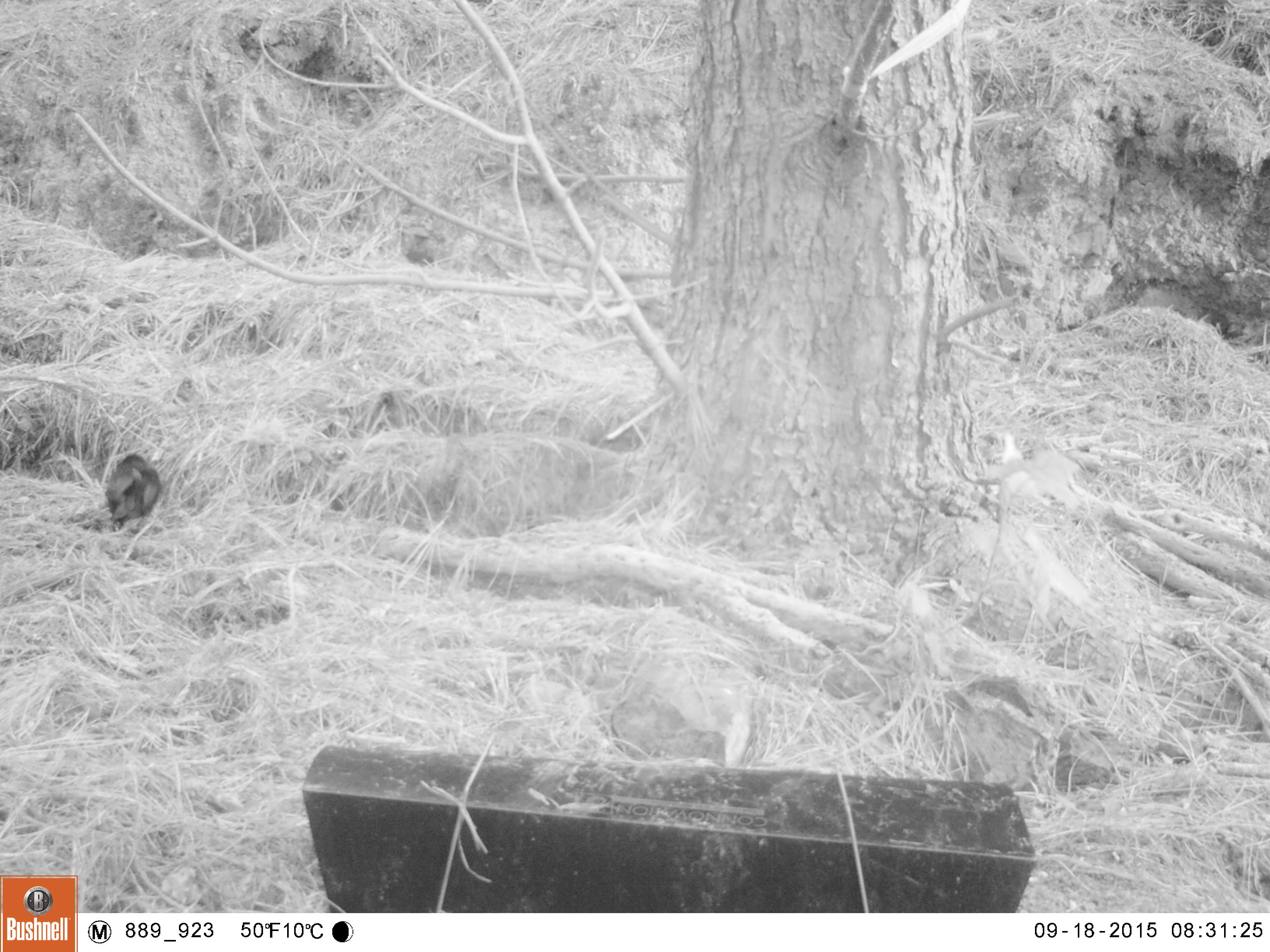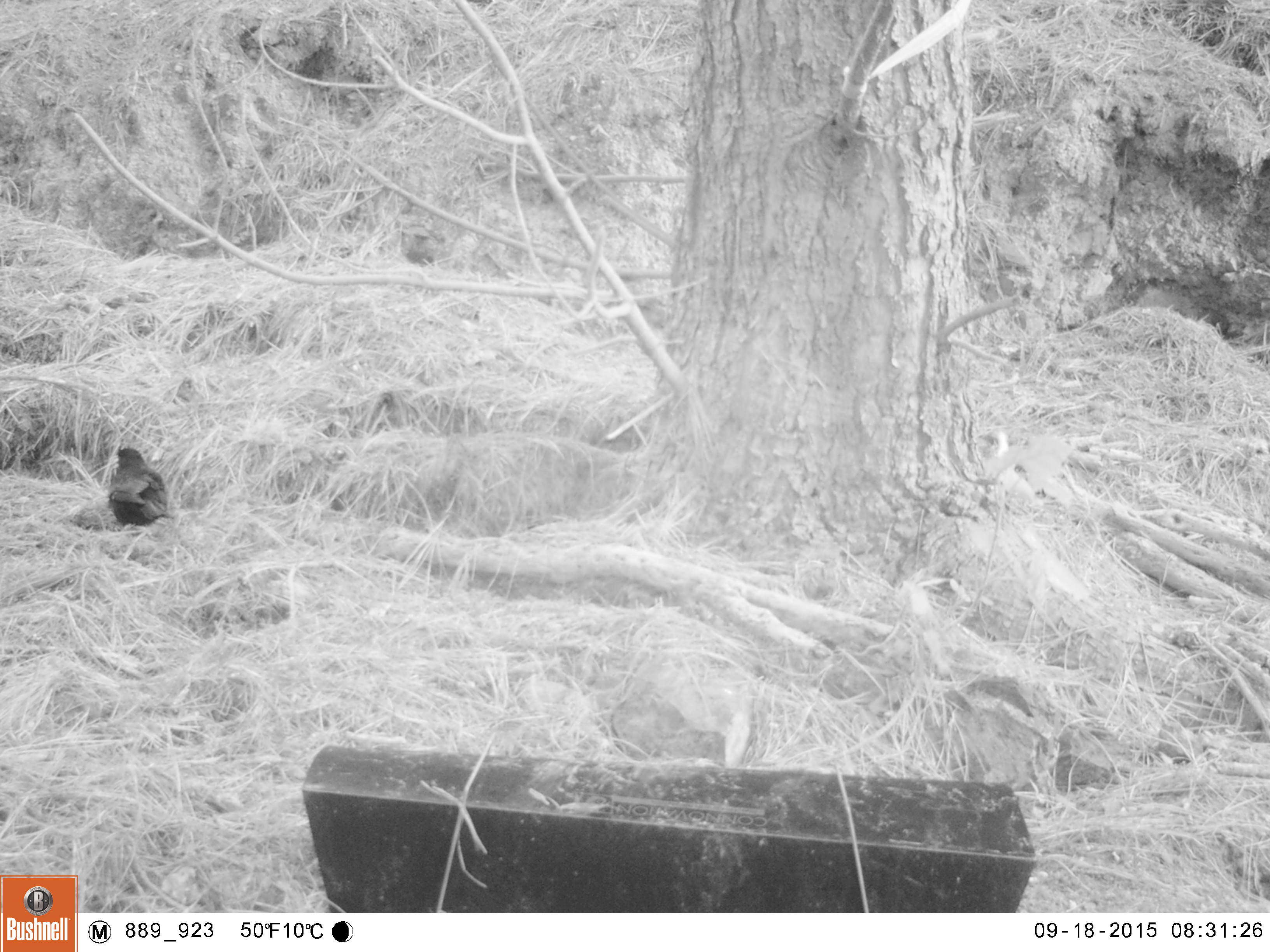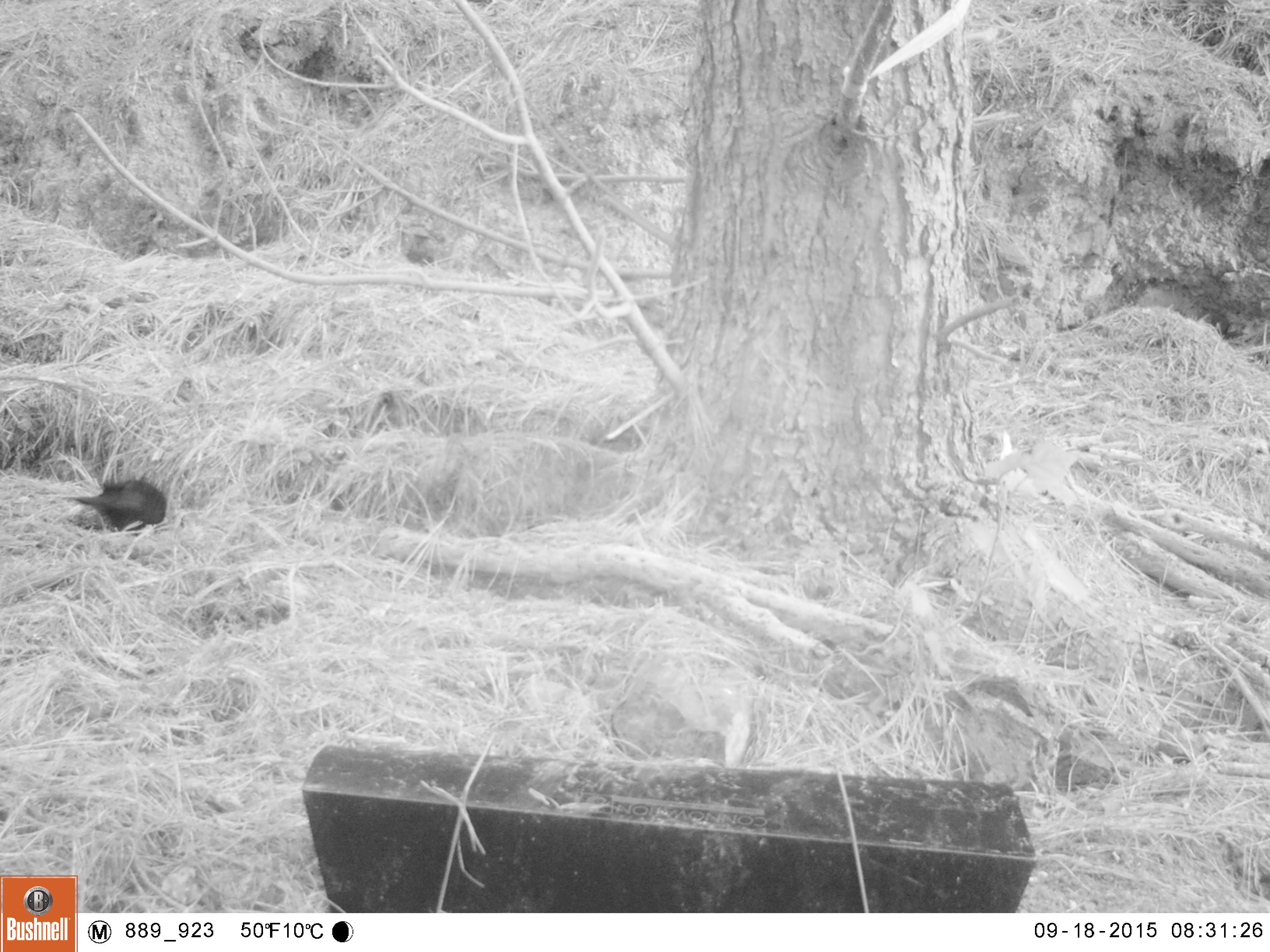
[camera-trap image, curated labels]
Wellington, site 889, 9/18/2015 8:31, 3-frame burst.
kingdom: Animalia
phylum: Chordata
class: Aves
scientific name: Aves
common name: bird